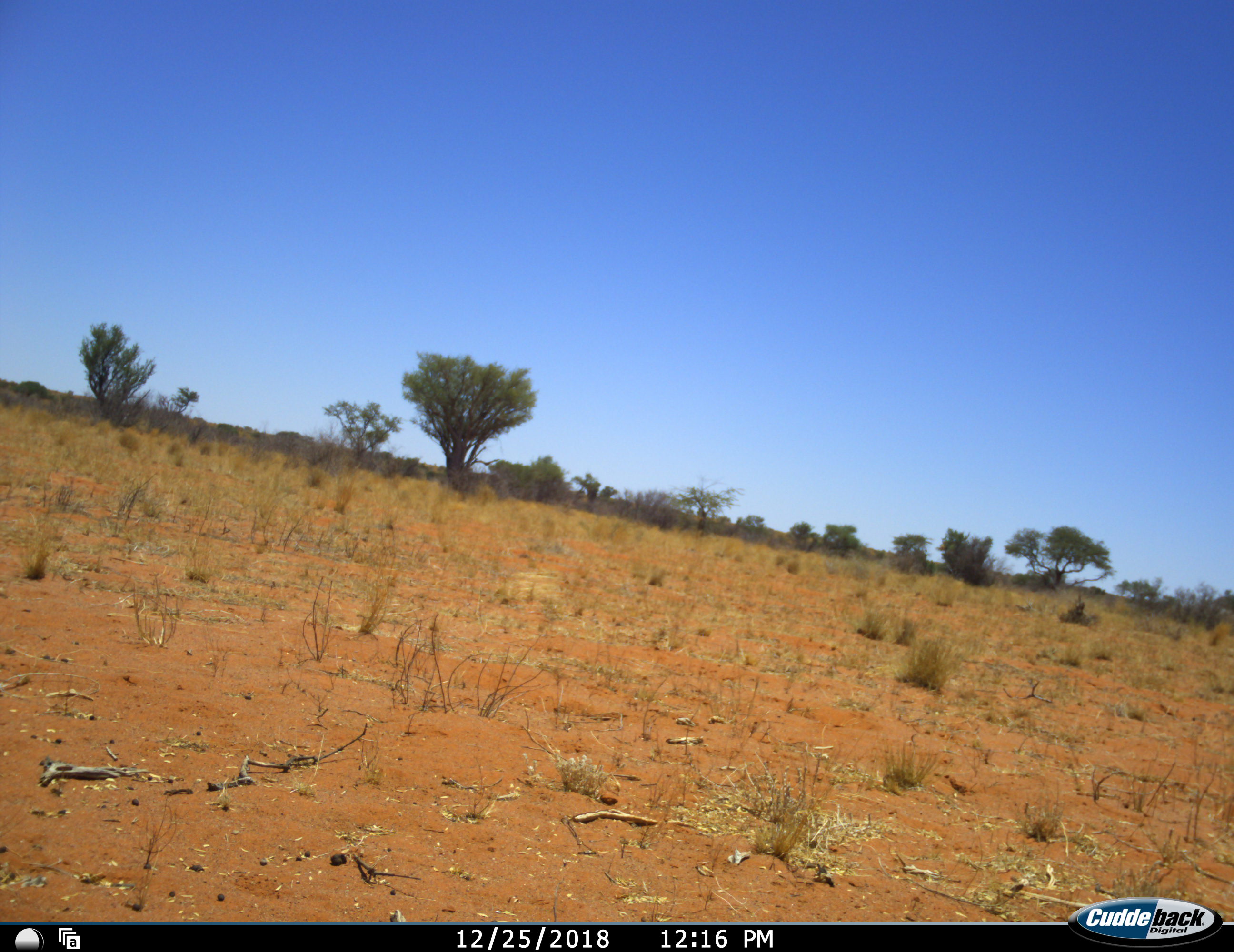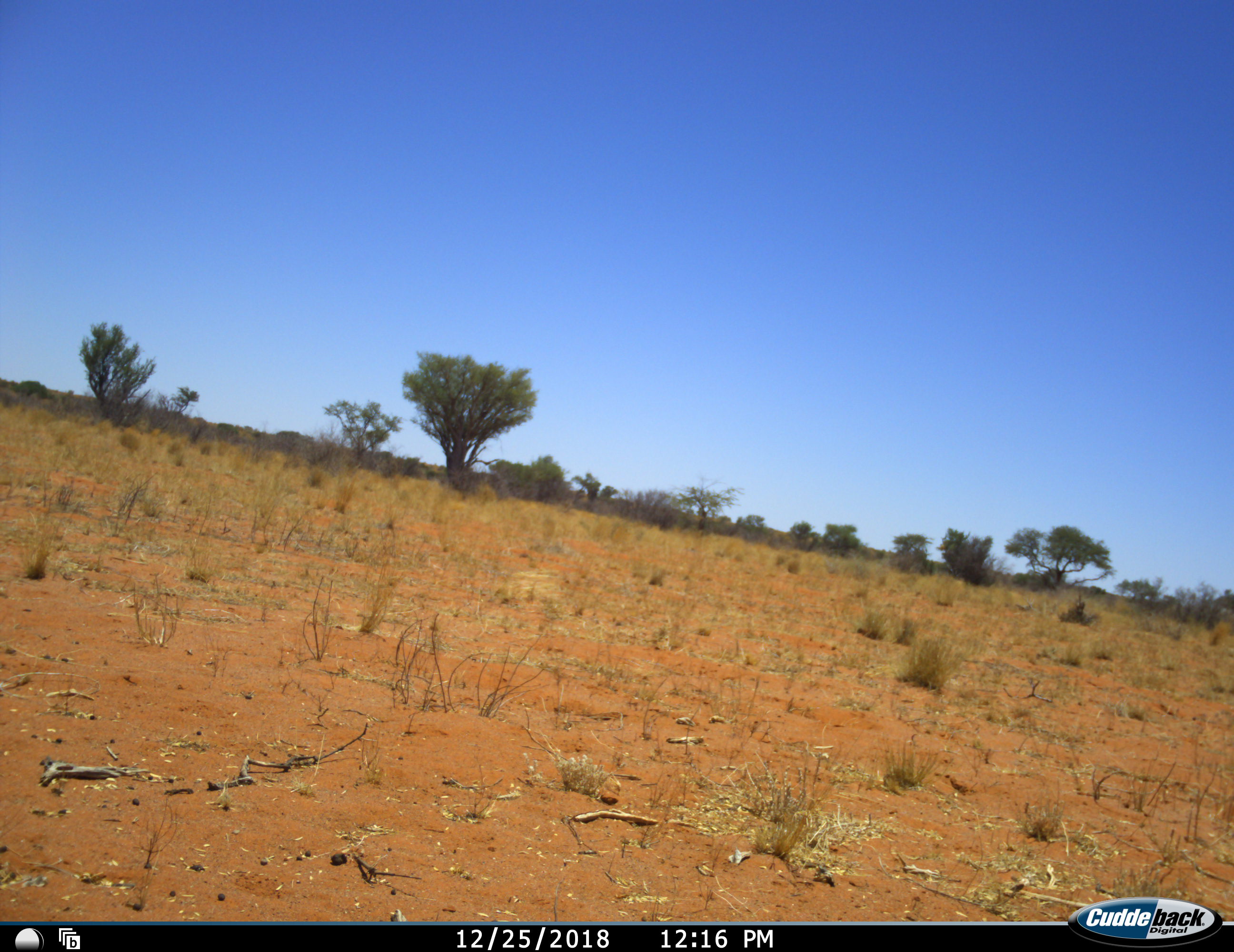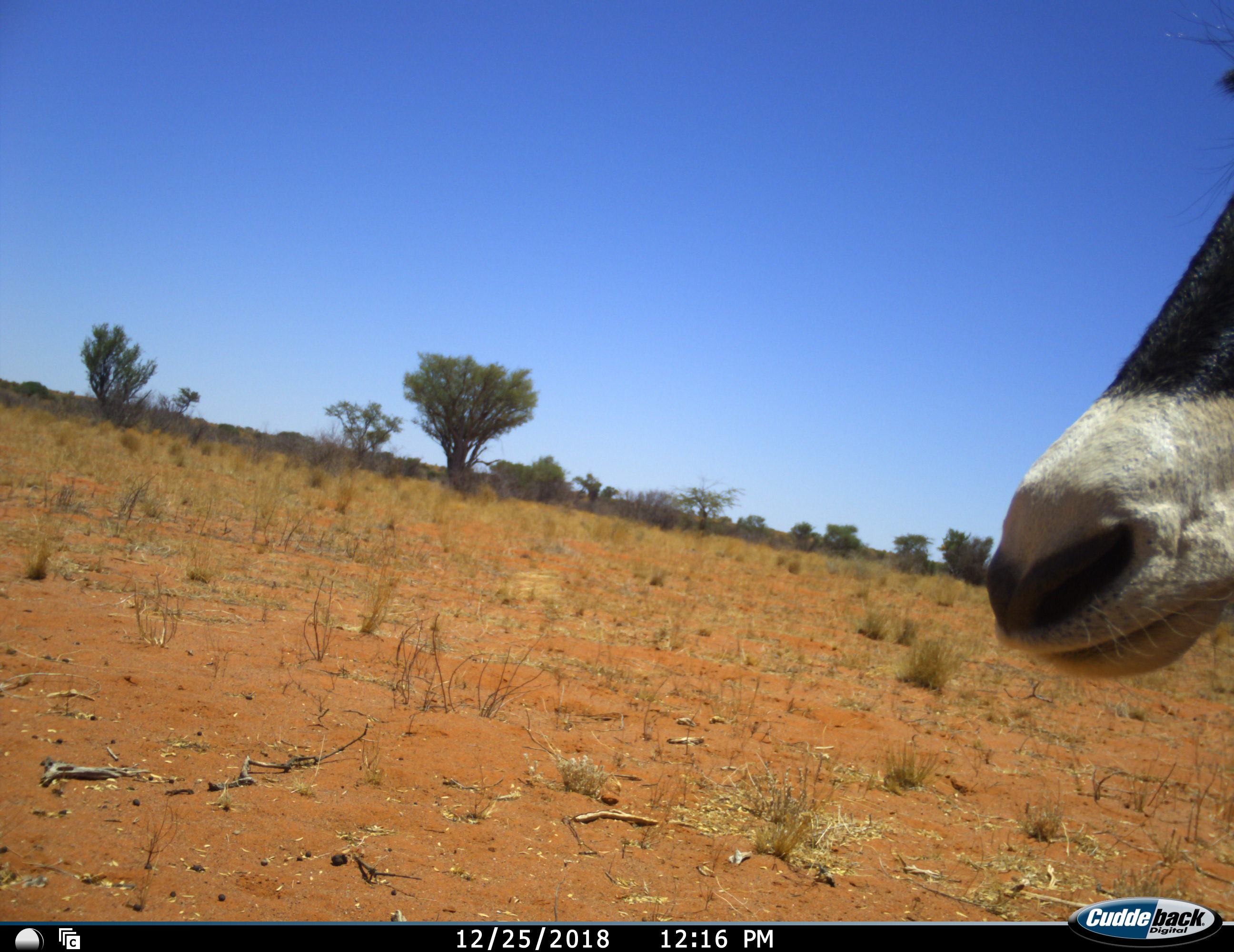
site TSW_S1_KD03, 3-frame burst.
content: unidentified animal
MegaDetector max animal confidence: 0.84